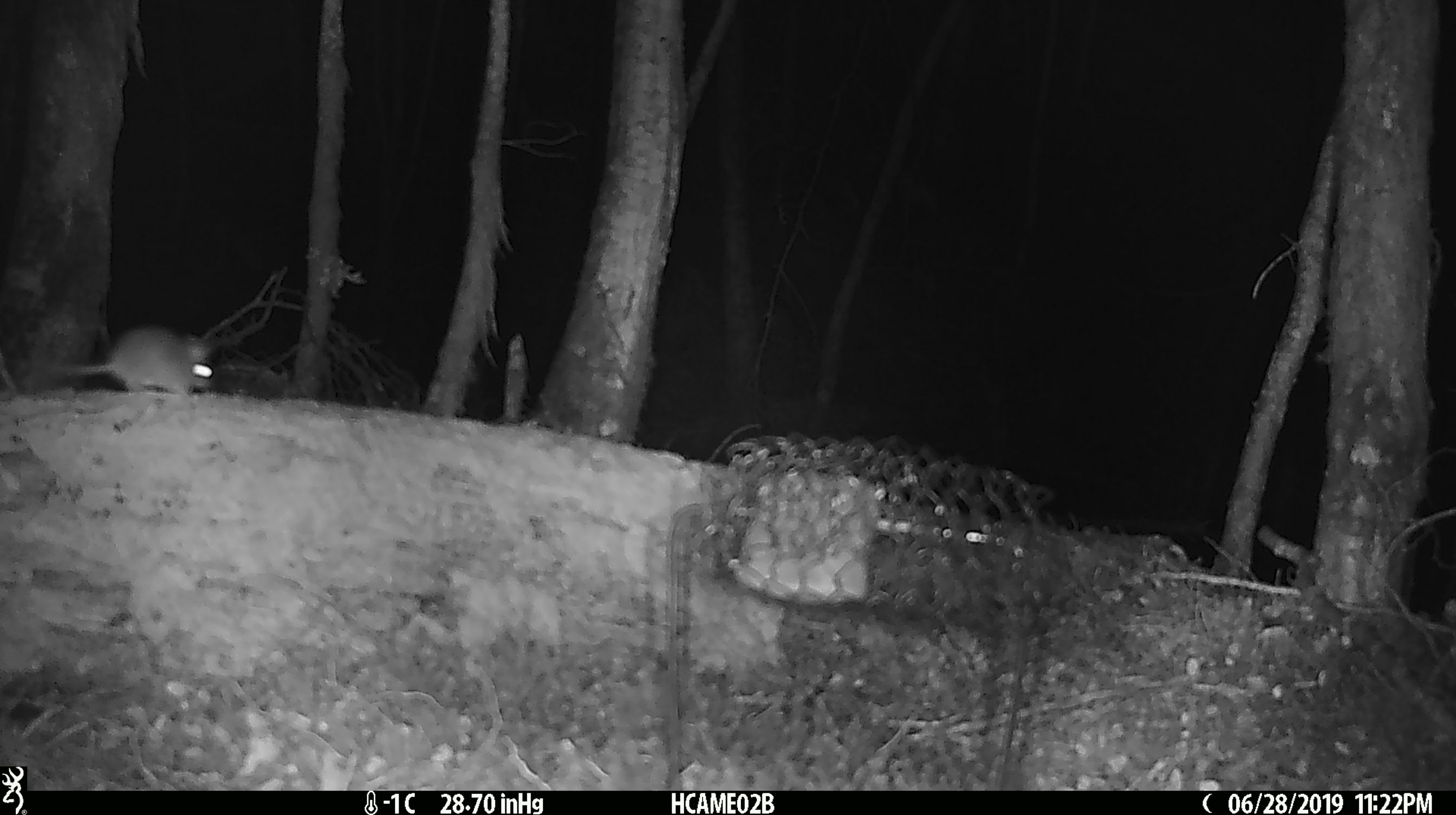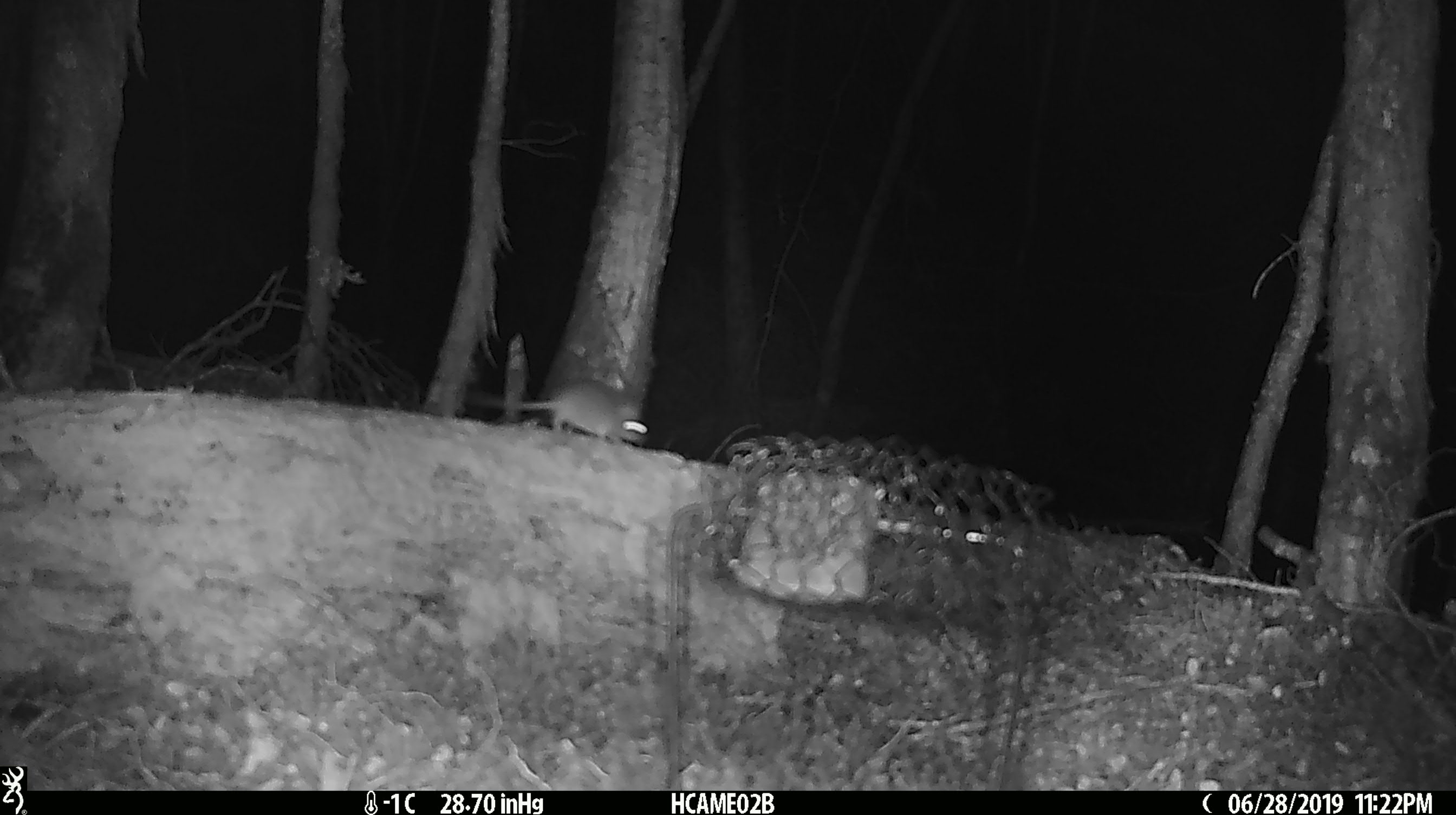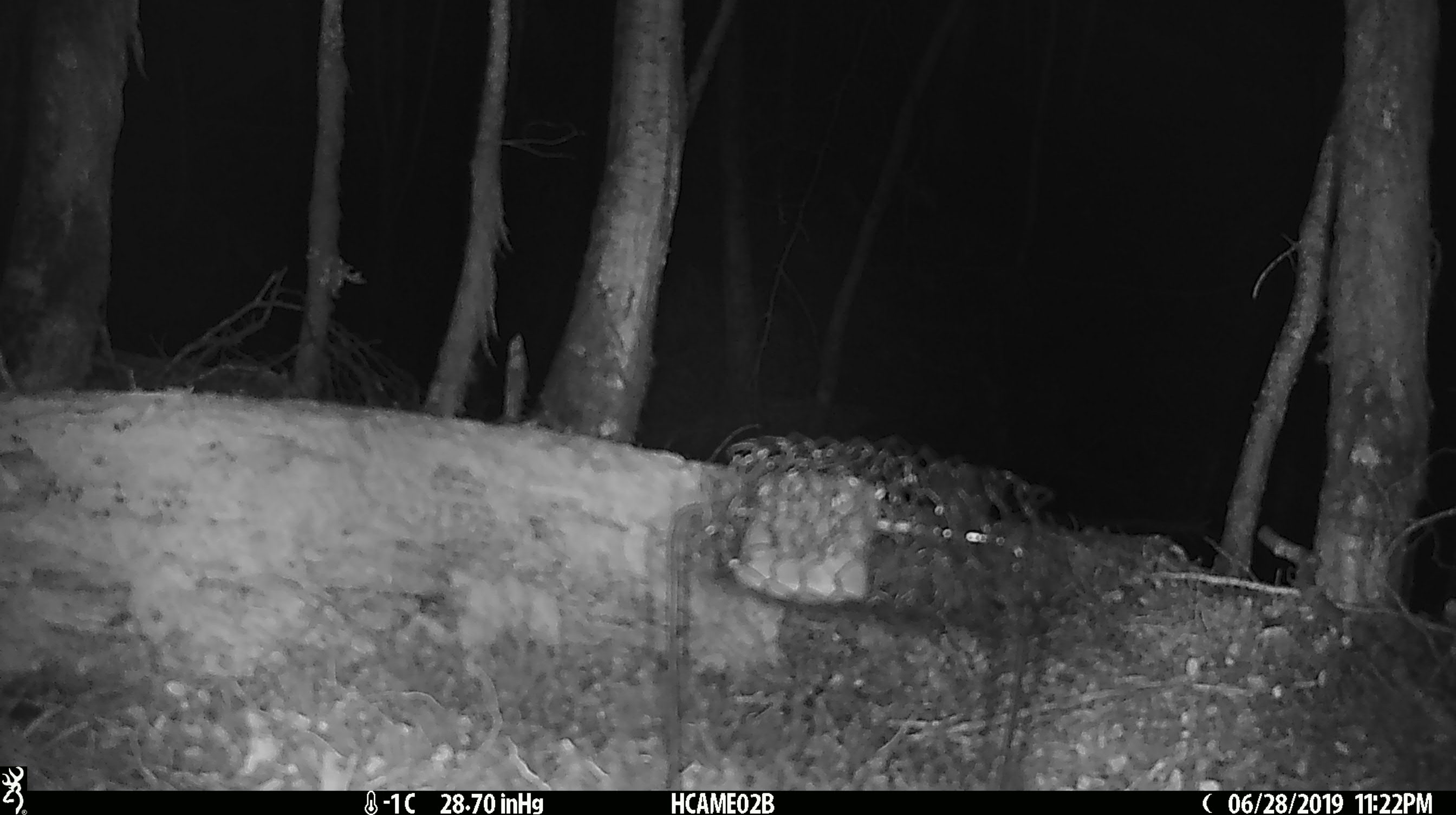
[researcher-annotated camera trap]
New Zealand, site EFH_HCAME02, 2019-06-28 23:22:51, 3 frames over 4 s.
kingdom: Animalia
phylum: Chordata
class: Mammalia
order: Rodentia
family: Muridae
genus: Mus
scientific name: Mus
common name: mouse